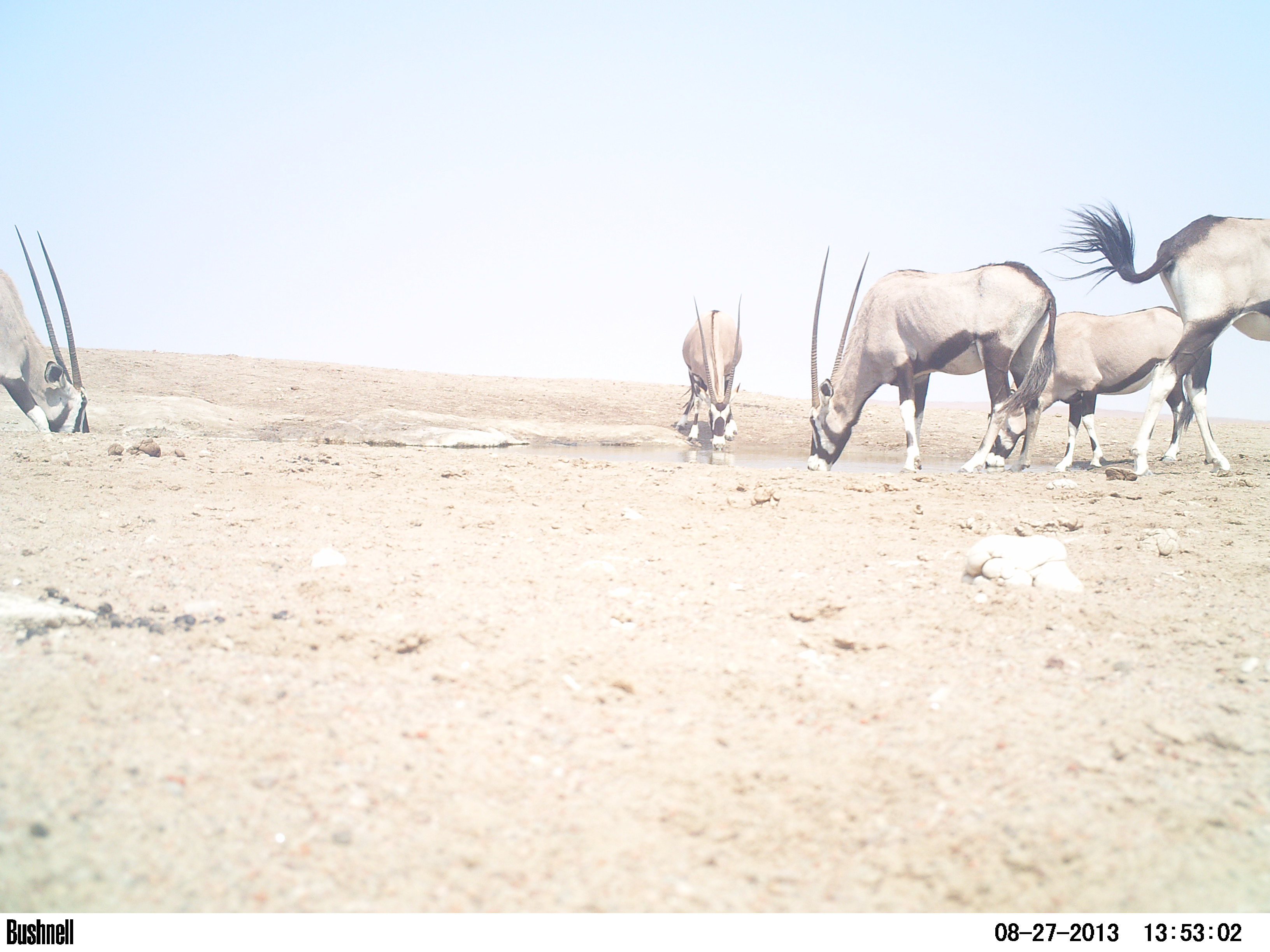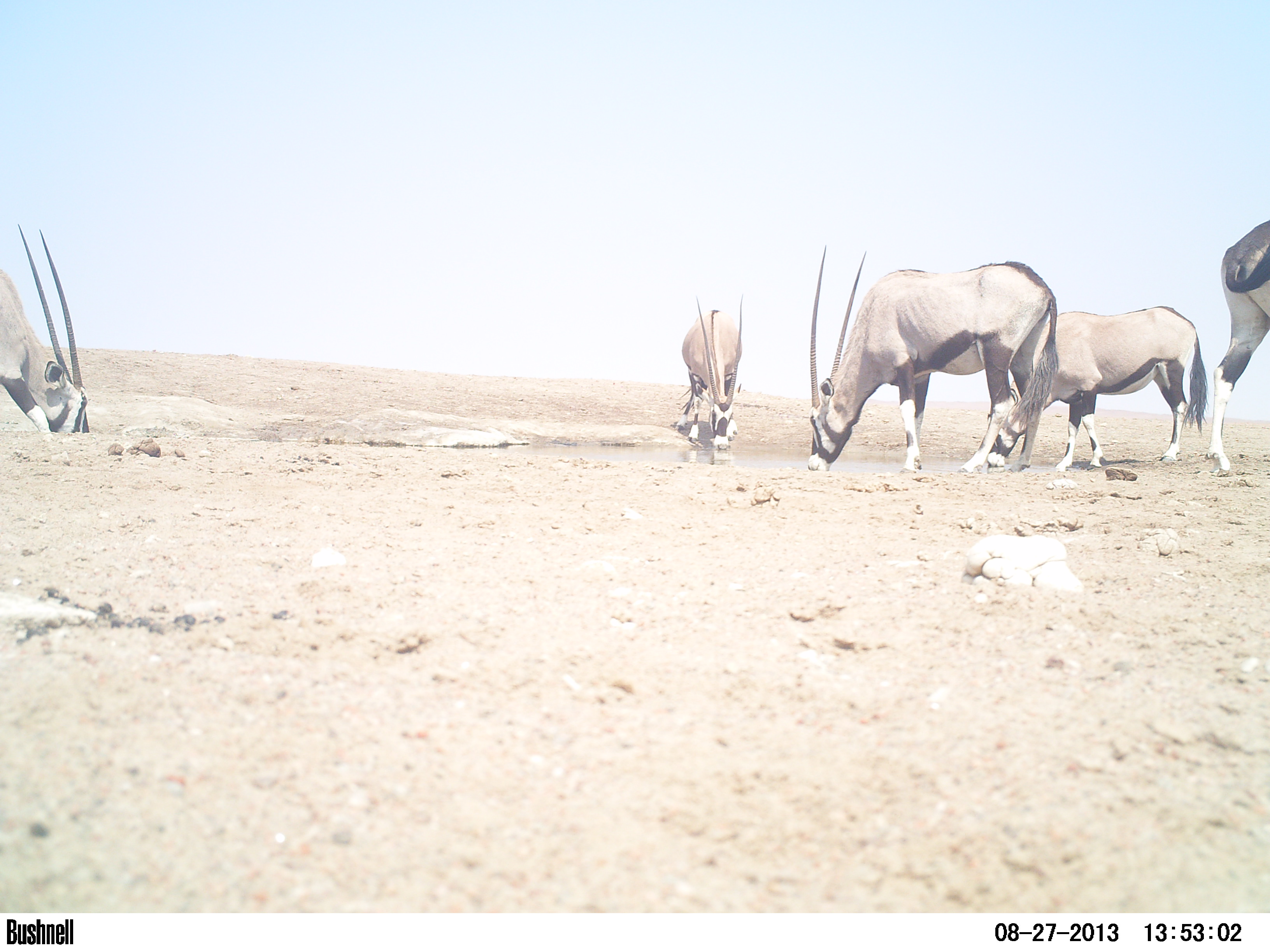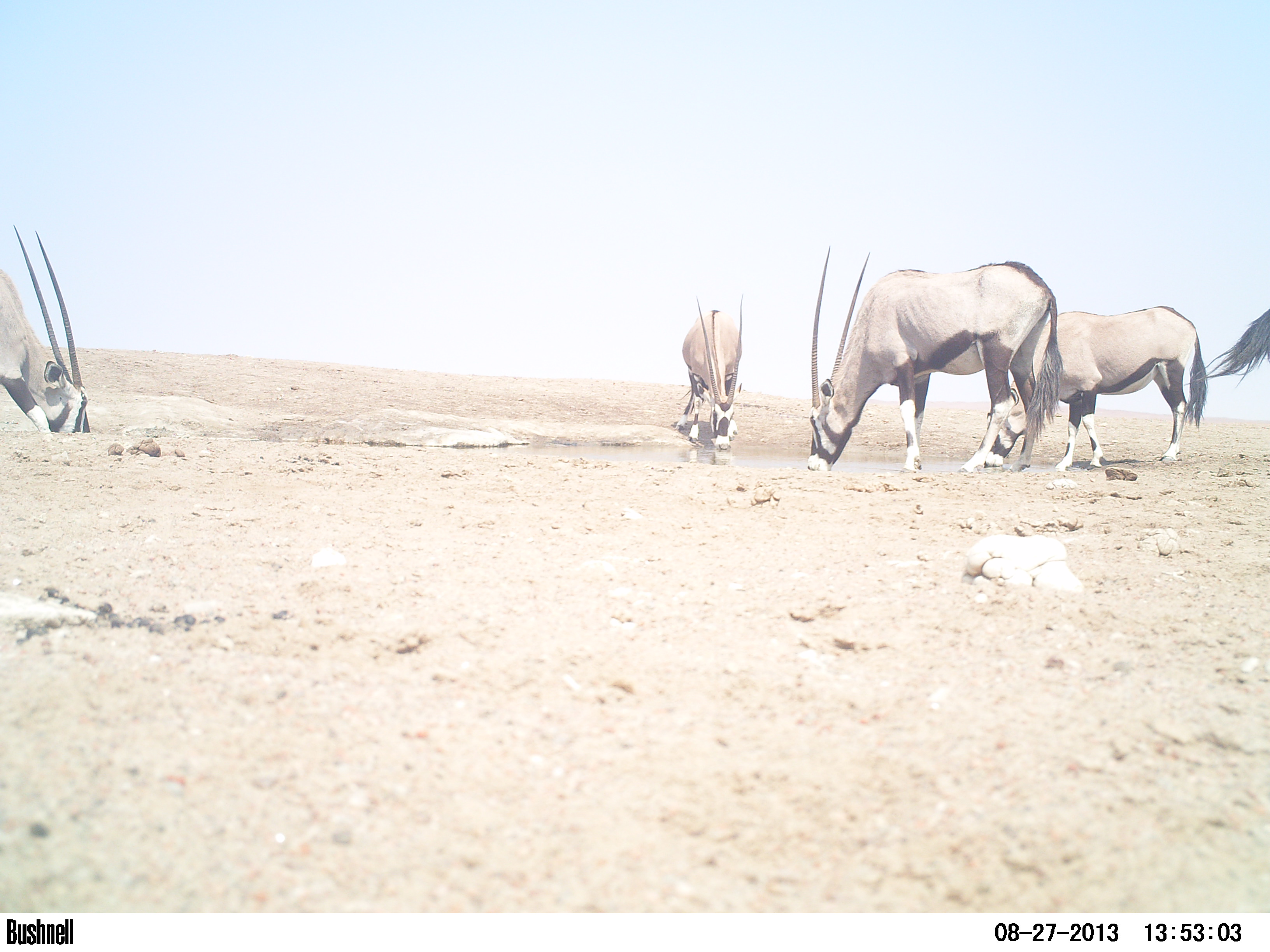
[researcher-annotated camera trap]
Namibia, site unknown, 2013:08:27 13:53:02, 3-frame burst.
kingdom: Animalia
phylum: Chordata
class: Mammalia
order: Artiodactyla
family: Bovidae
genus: Oryx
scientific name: Oryx gazella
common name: gemsbok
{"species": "Oryx gazella (gemsbok)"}